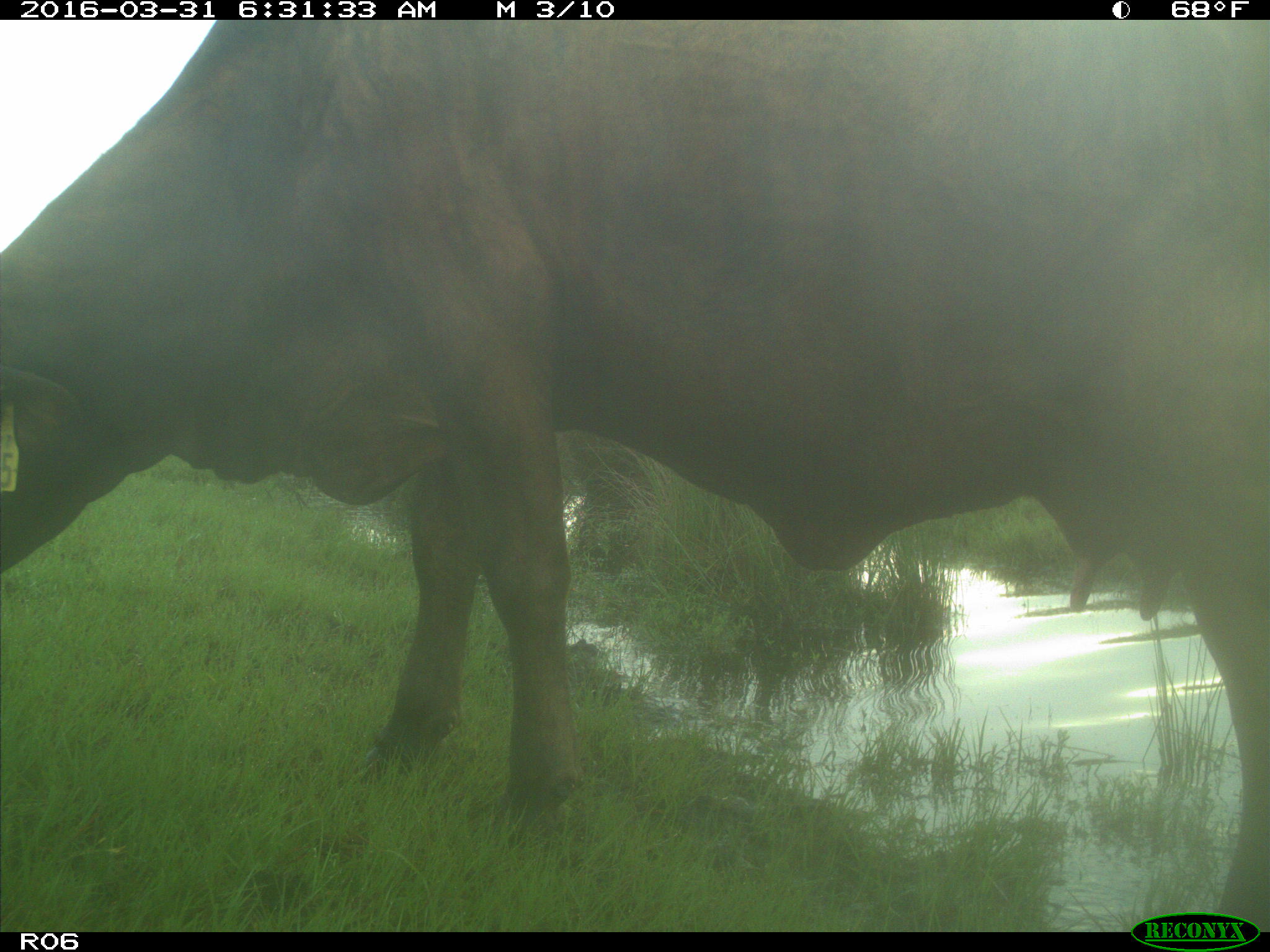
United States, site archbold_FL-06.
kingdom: Animalia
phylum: Chordata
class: Mammalia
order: Artiodactyla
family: Bovidae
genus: Bos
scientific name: Bos taurus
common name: domestic cow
Bos taurus (domestic cow).